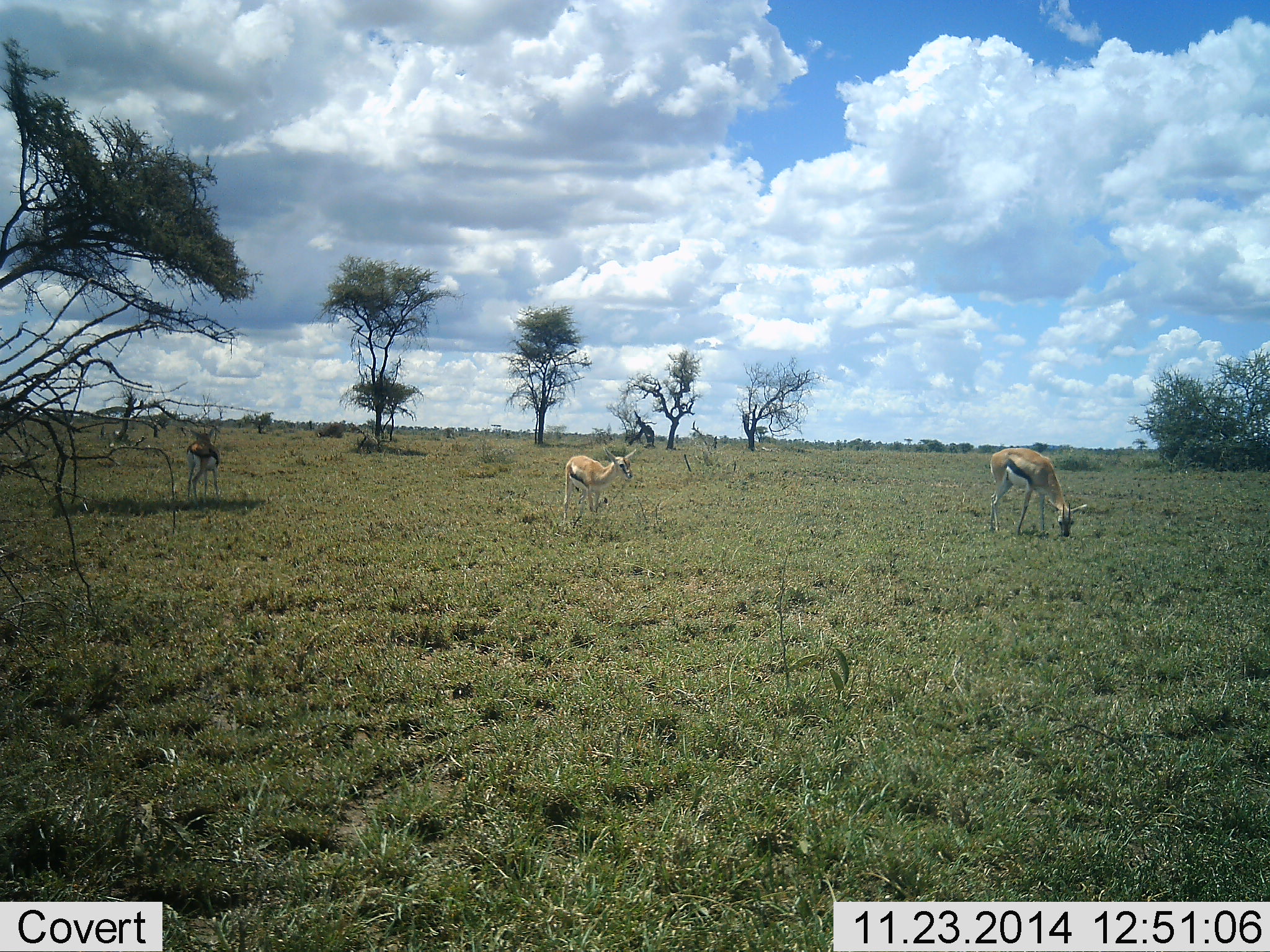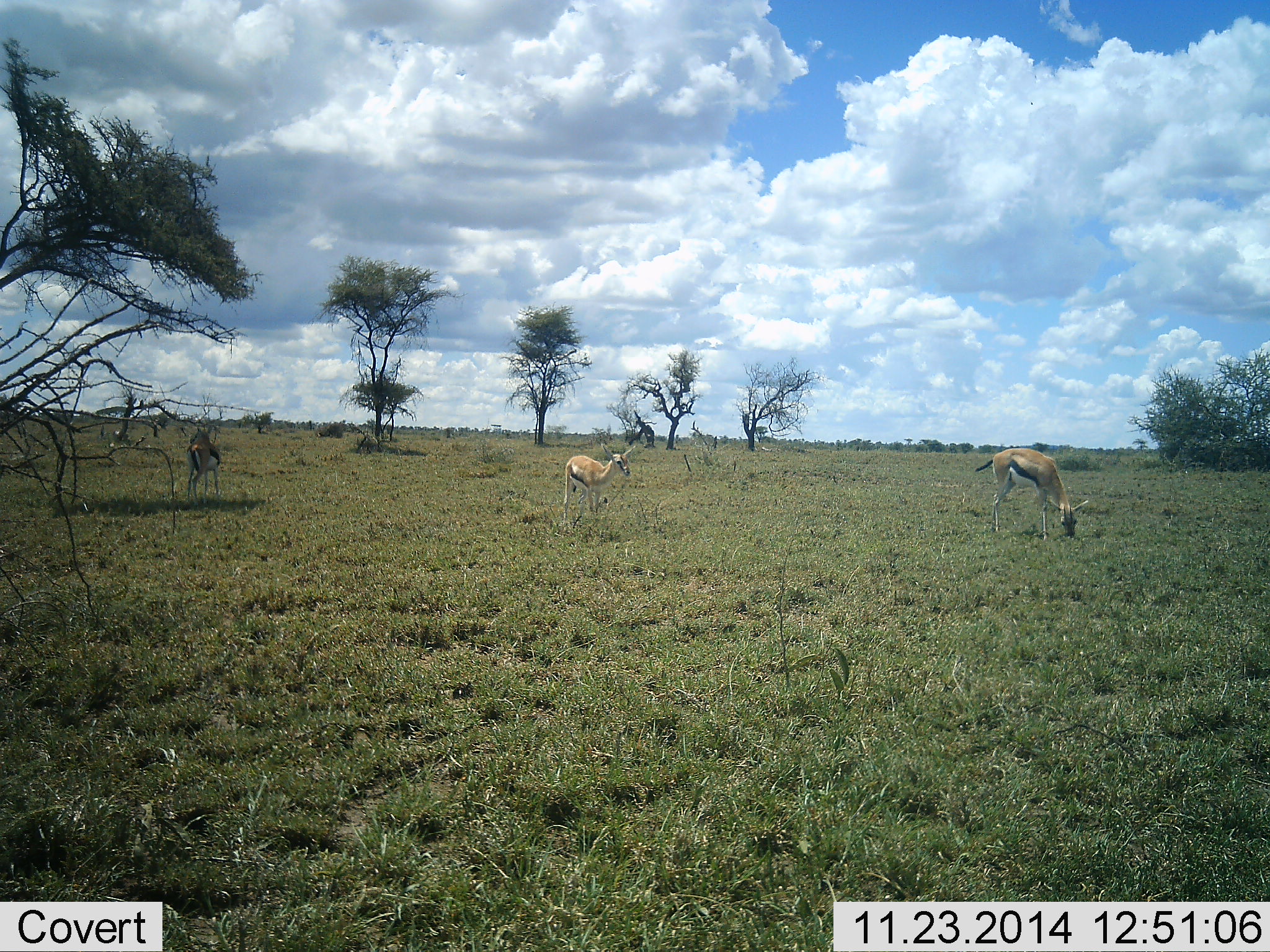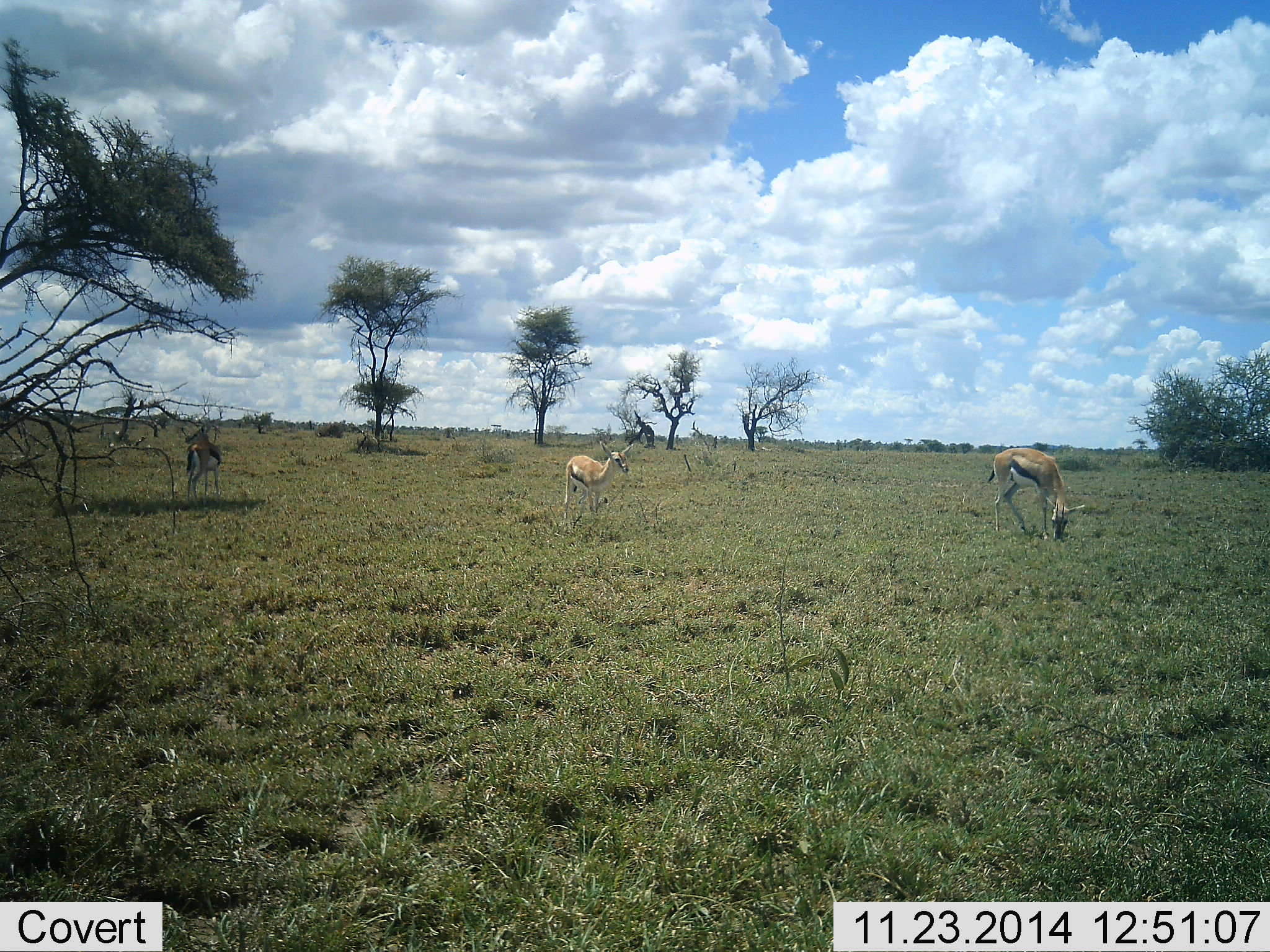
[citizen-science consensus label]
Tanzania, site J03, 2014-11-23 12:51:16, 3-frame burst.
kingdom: Animalia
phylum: Chordata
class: Mammalia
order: Artiodactyla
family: Bovidae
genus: Eudorcas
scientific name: Eudorcas thomsonii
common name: thomson's gazelle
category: gazellethomsons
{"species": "gazellethomsons (thomson's gazelle) (Eudorcas thomsonii)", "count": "3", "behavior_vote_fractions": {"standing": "80%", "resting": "0%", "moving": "0%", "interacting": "0%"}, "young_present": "0%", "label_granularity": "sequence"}